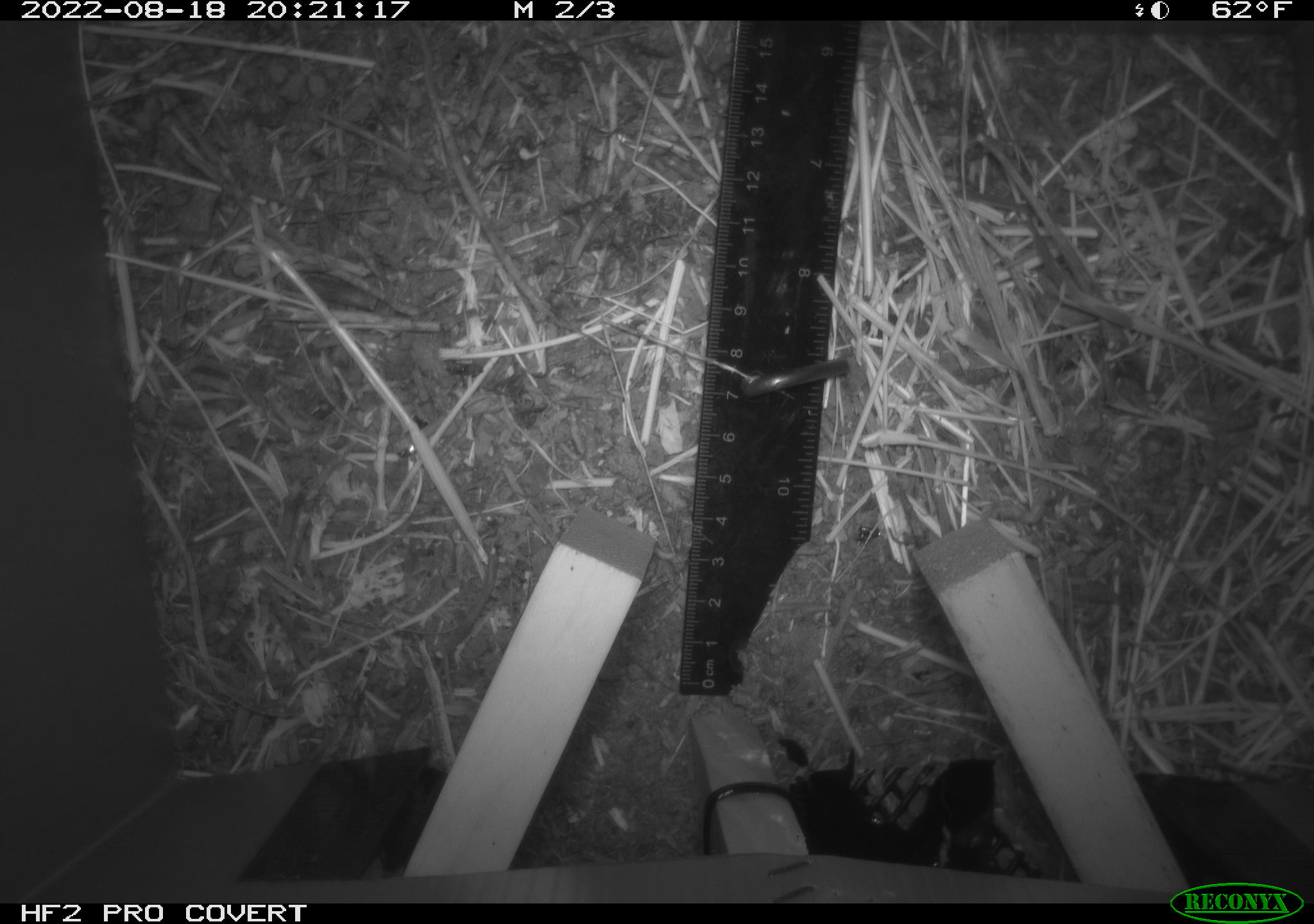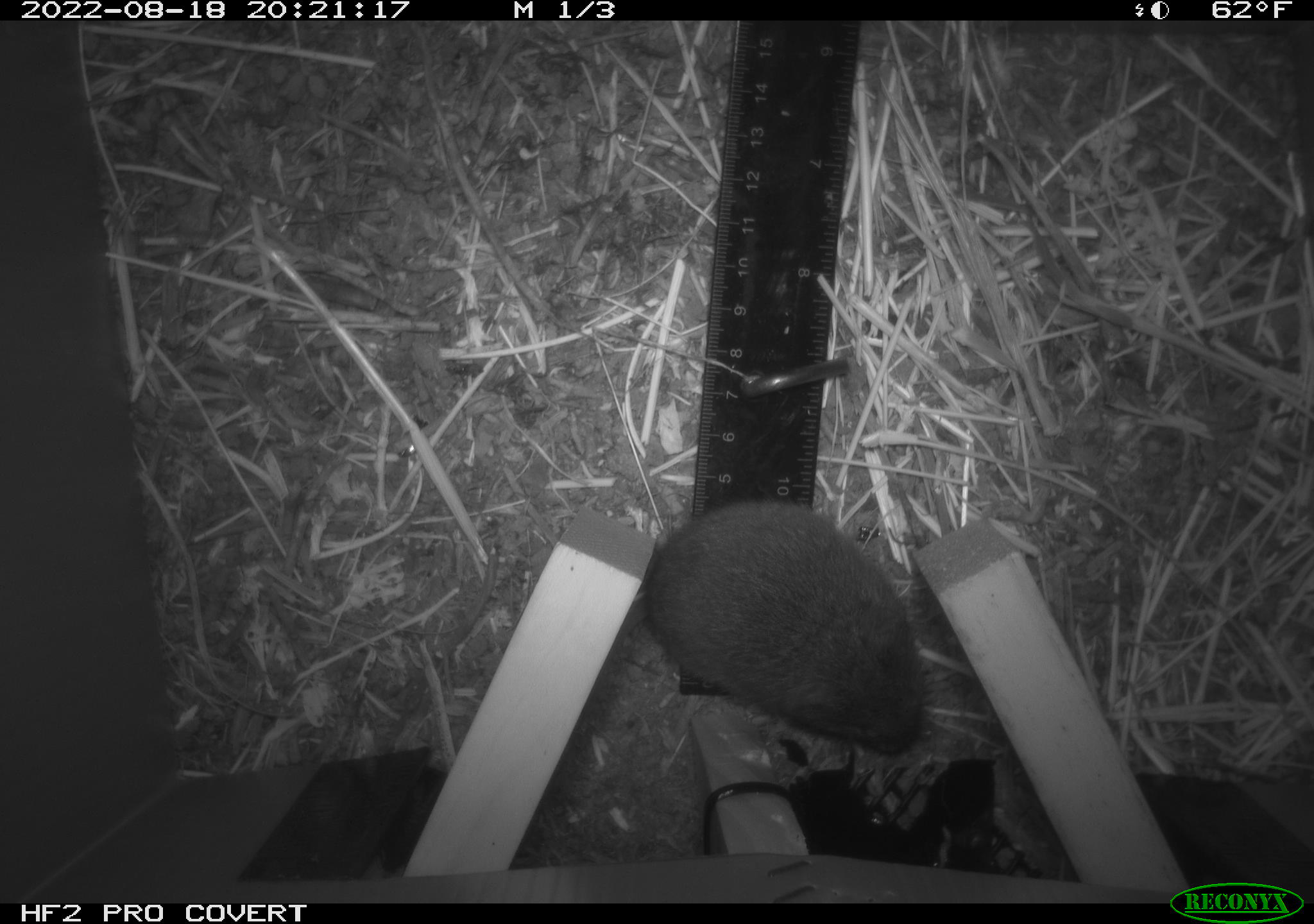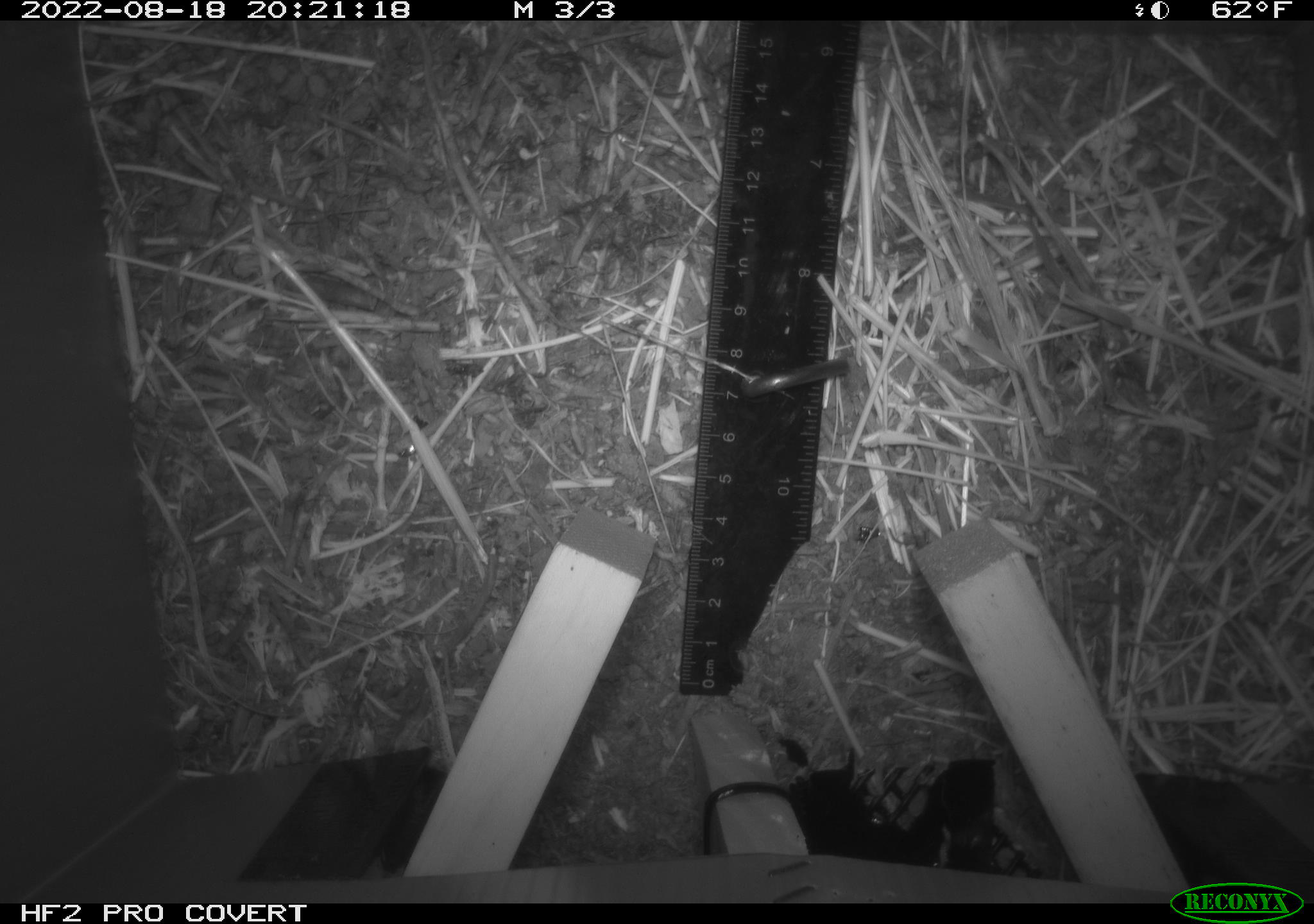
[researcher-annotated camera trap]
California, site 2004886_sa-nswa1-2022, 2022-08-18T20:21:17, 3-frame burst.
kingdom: Animalia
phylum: Chordata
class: Mammalia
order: Rodentia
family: Cricetidae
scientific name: Cricetidae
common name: hamsters, voles, lemmings, and allies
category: cricetidae family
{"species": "cricetidae family (hamsters, voles, lemmings, and allies) (Cricetidae)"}